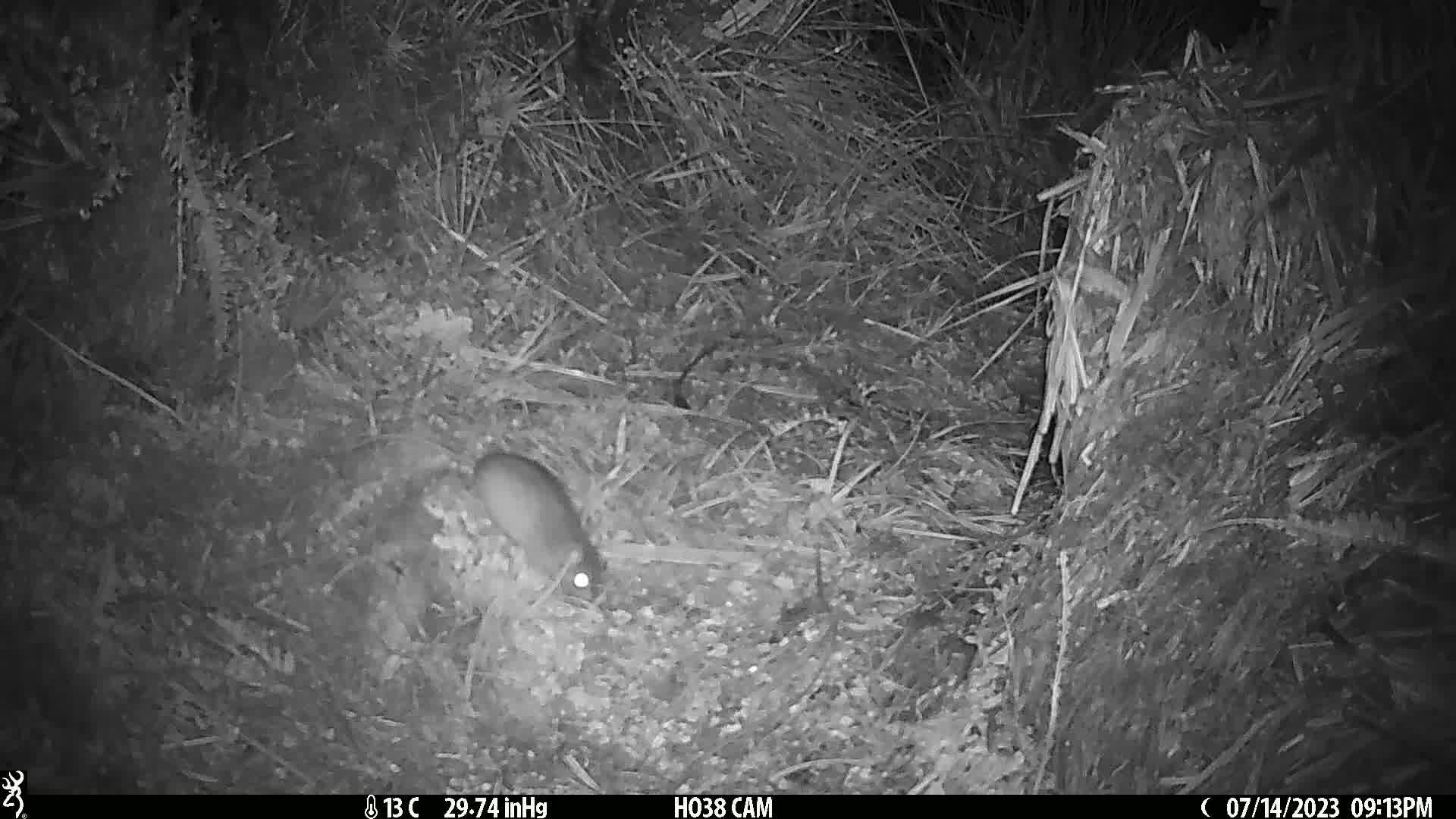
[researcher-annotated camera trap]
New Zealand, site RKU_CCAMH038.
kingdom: Animalia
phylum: Chordata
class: Mammalia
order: Rodentia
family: Muridae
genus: Rattus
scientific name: Rattus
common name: rat